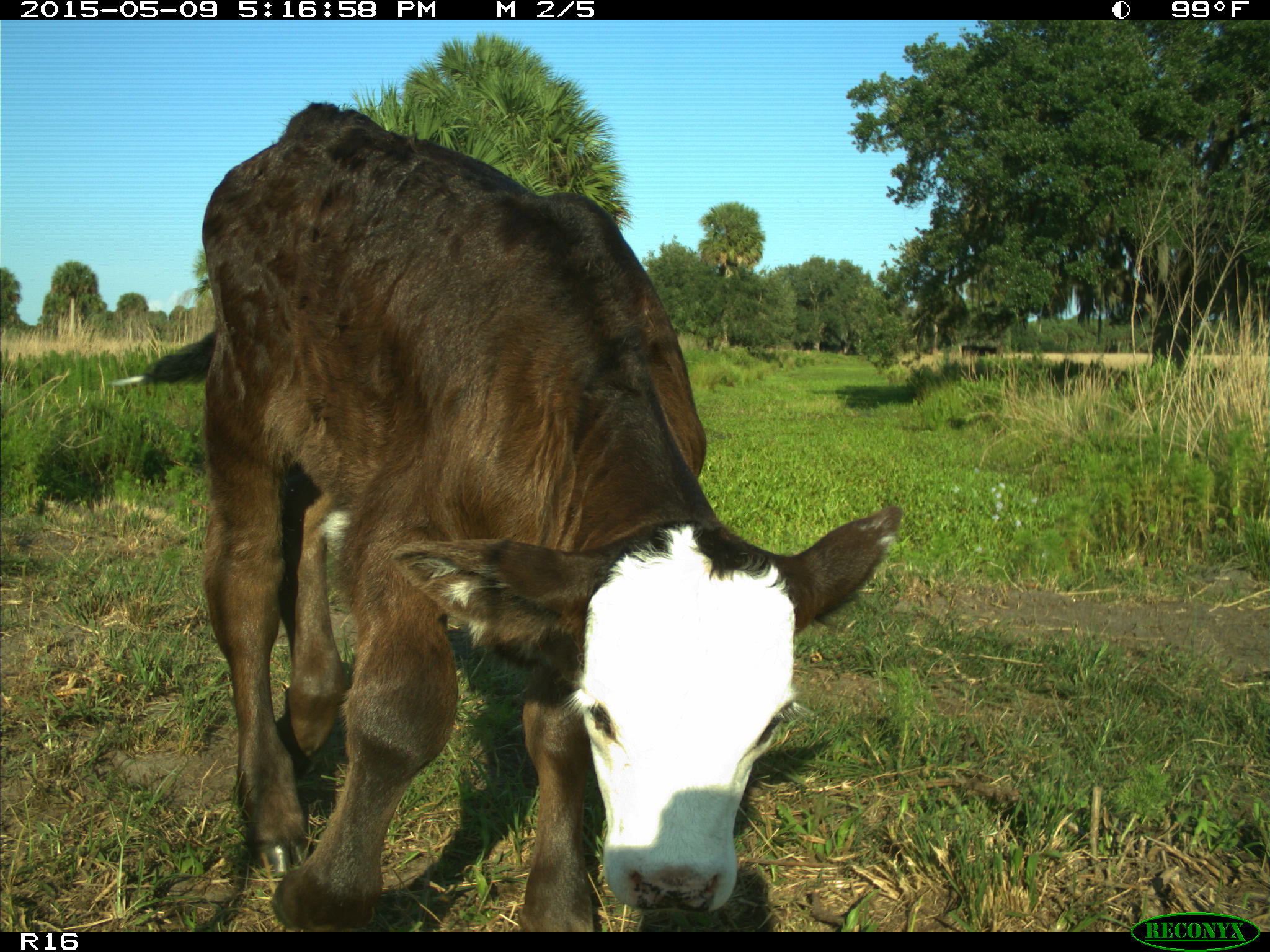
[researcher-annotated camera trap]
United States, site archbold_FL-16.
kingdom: Animalia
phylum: Chordata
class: Mammalia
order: Artiodactyla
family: Bovidae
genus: Bos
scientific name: Bos taurus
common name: domestic cow